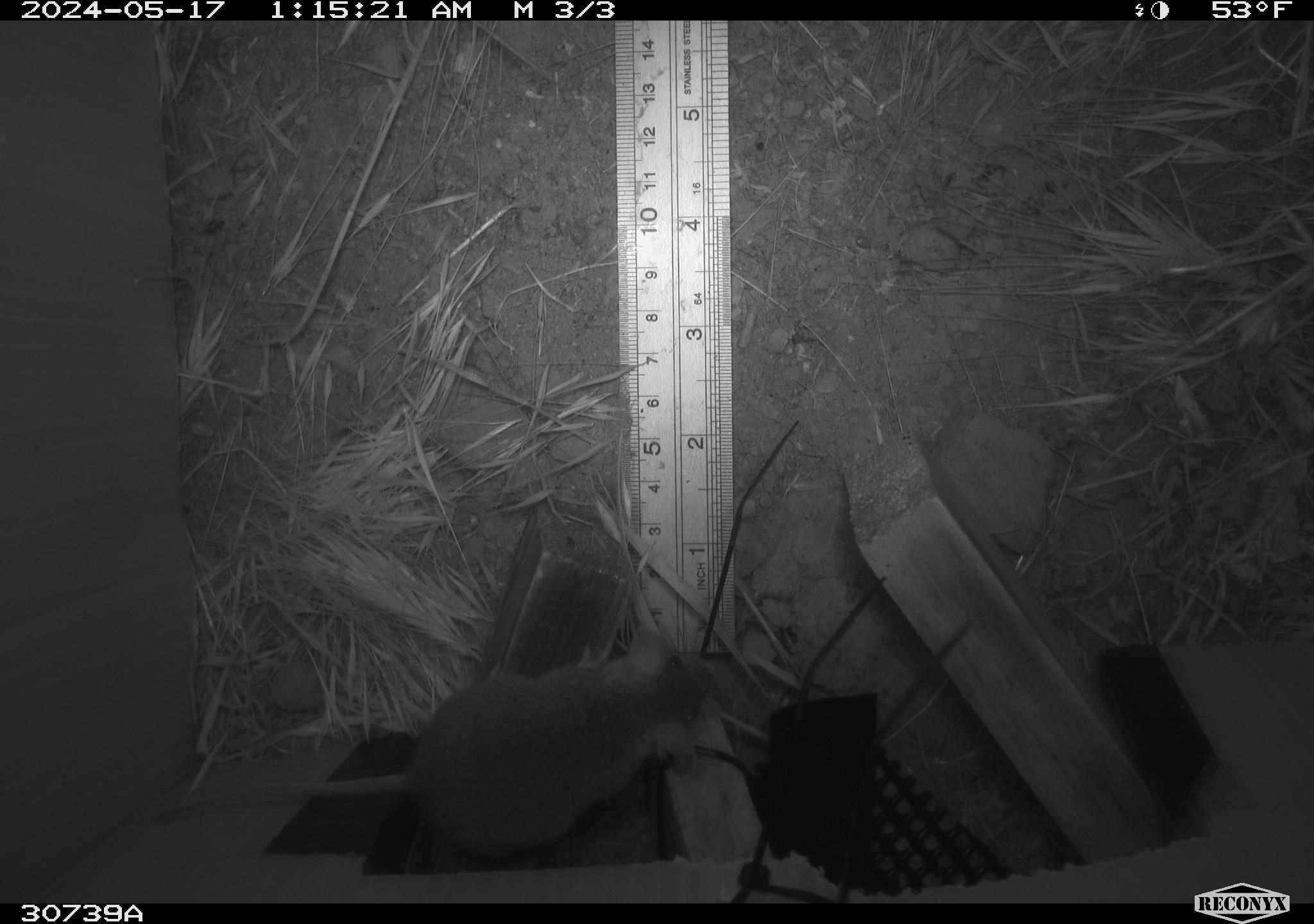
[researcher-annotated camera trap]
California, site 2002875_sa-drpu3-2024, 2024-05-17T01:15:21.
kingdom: Animalia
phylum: Chordata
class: Mammalia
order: Rodentia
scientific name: Rodentia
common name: rodent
Rodent (Rodentia).